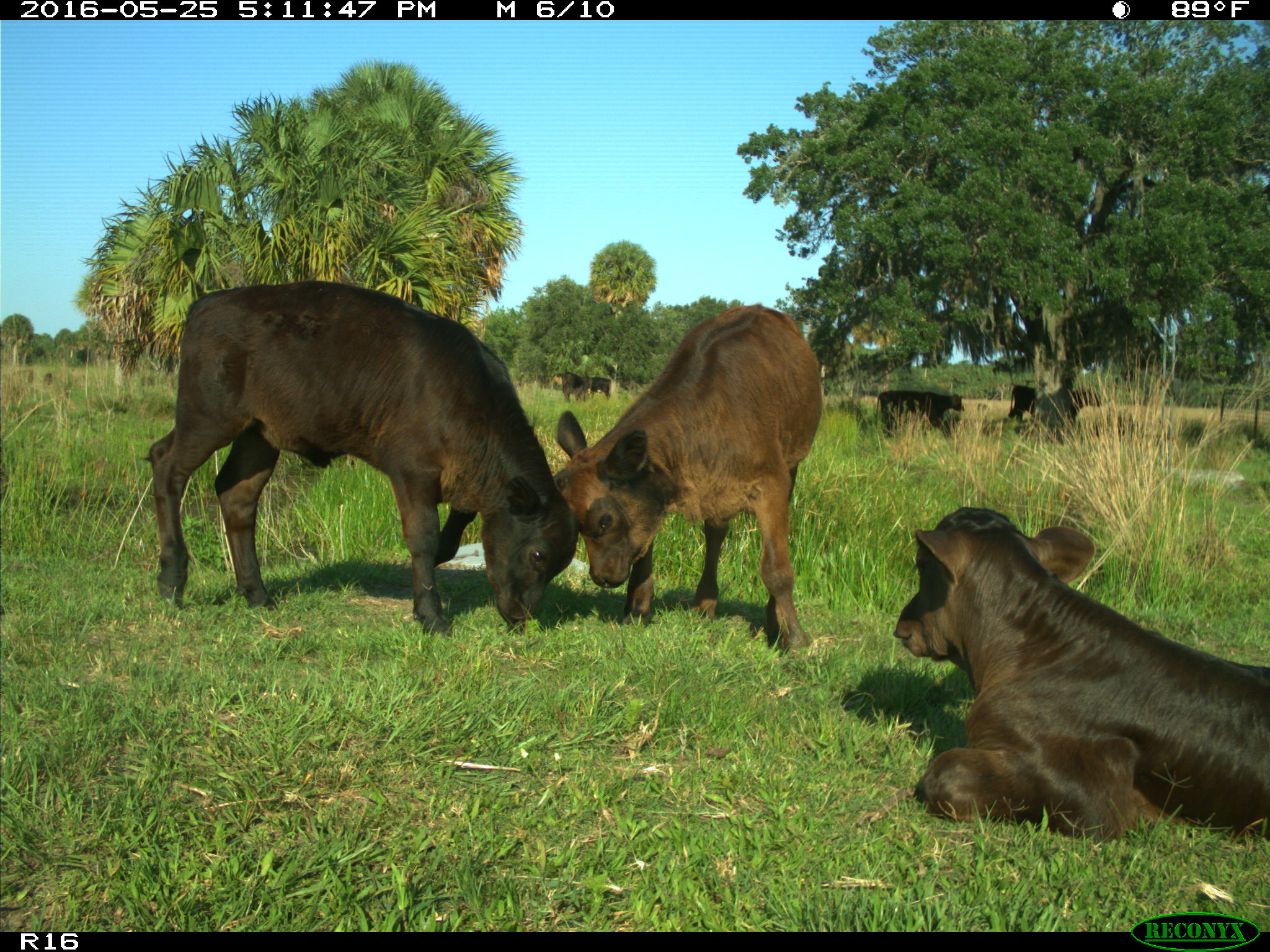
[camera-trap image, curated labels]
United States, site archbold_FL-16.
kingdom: Animalia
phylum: Chordata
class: Mammalia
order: Artiodactyla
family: Bovidae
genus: Bos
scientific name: Bos taurus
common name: domestic cow